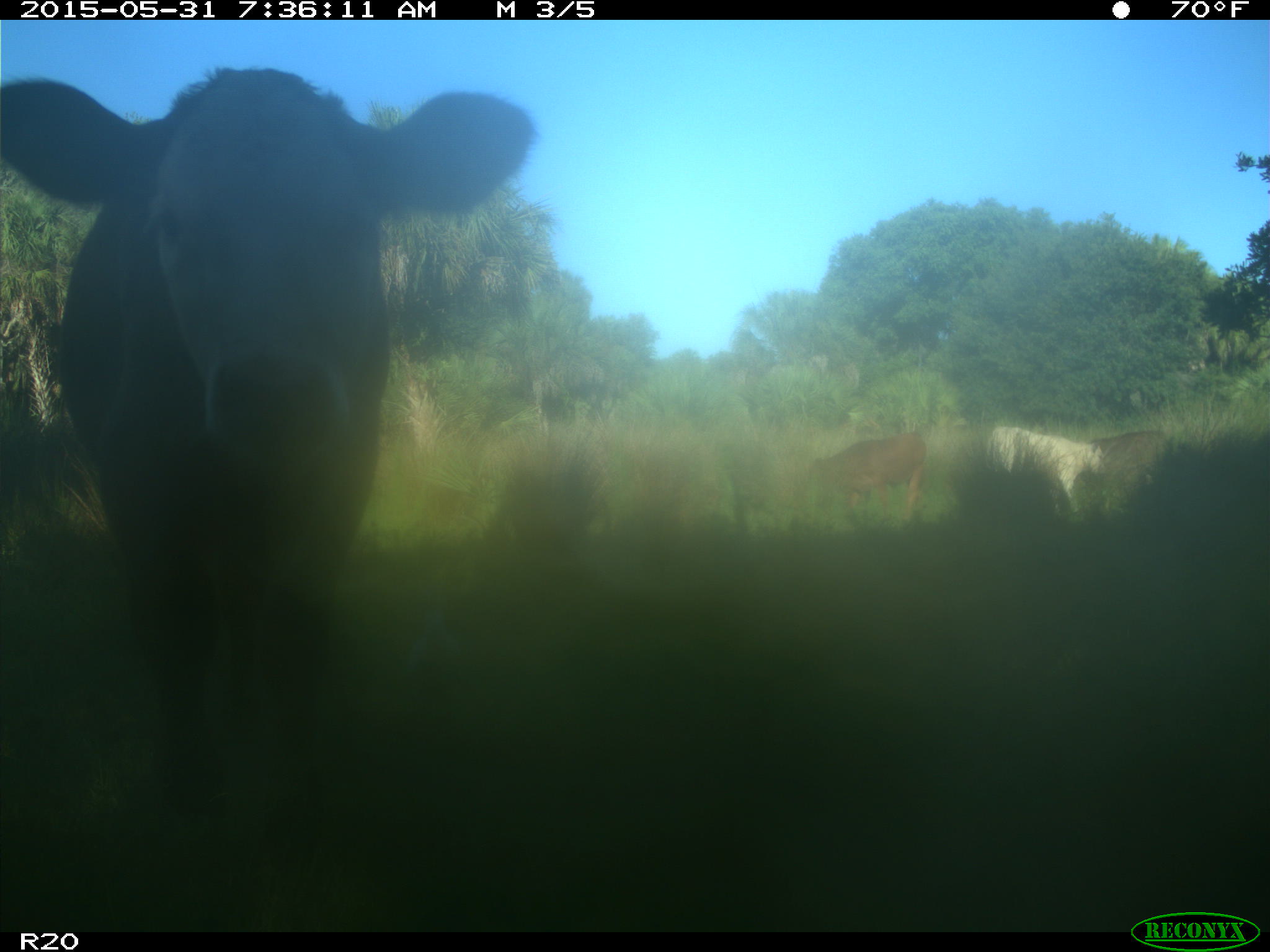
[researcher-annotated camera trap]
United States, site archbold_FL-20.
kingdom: Animalia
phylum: Chordata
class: Mammalia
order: Artiodactyla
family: Bovidae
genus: Bos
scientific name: Bos taurus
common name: domestic cow